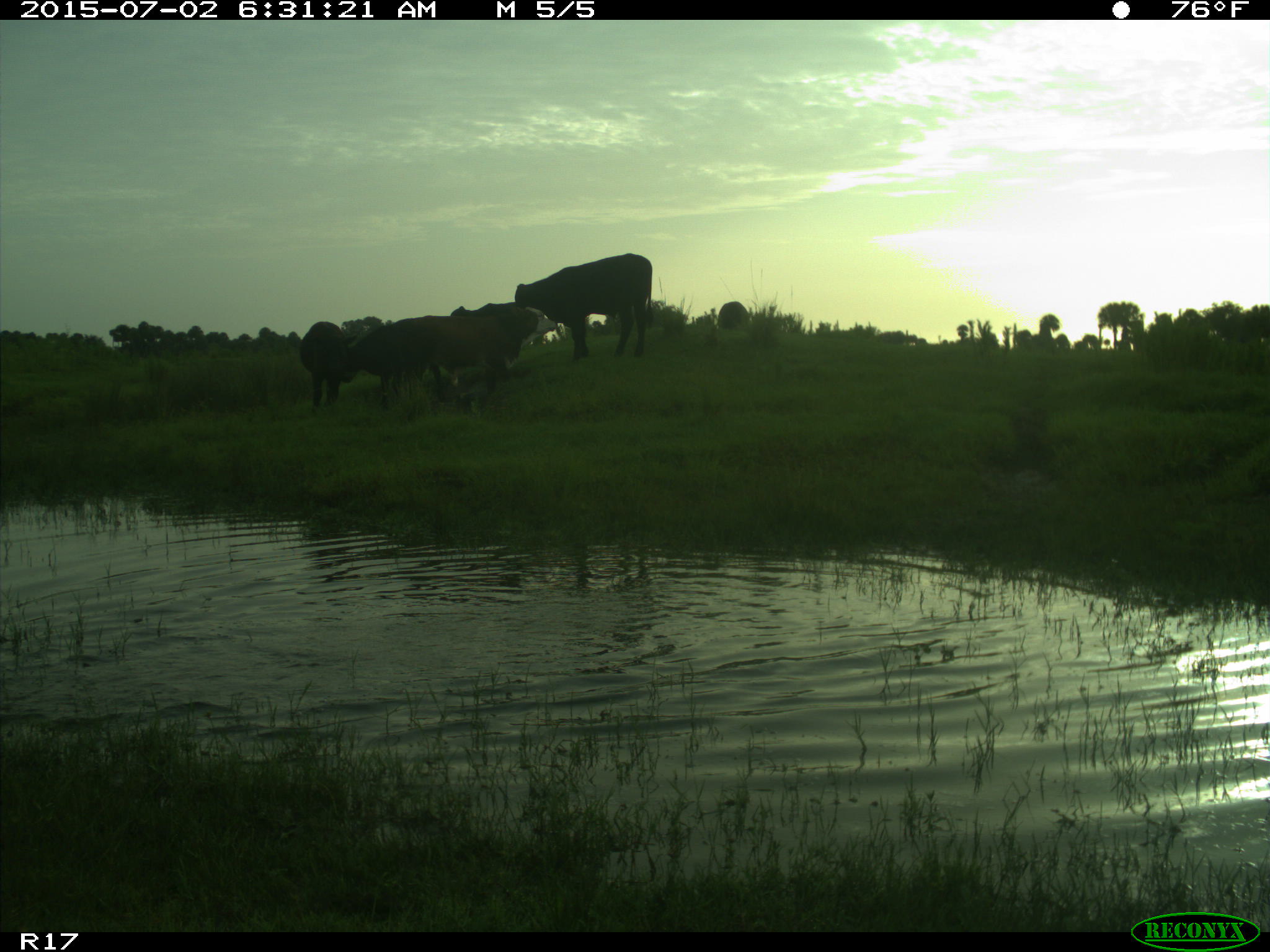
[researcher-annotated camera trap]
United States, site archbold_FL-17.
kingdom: Animalia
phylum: Chordata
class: Mammalia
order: Artiodactyla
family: Bovidae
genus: Bos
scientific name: Bos taurus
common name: domestic cow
Bos taurus (domestic cow).